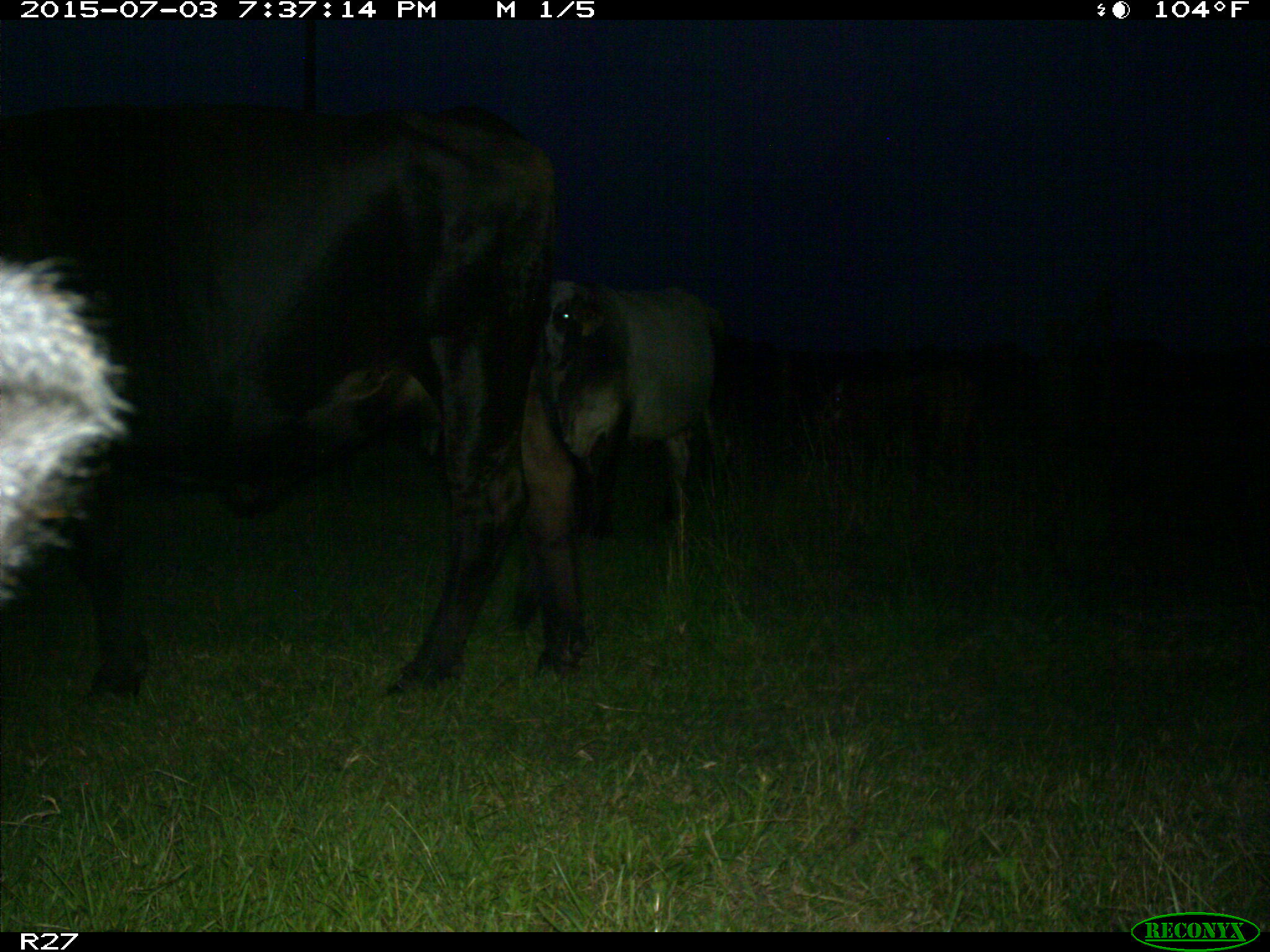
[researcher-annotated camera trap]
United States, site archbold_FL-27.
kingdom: Animalia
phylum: Chordata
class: Mammalia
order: Artiodactyla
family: Bovidae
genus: Bos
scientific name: Bos taurus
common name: domestic cow